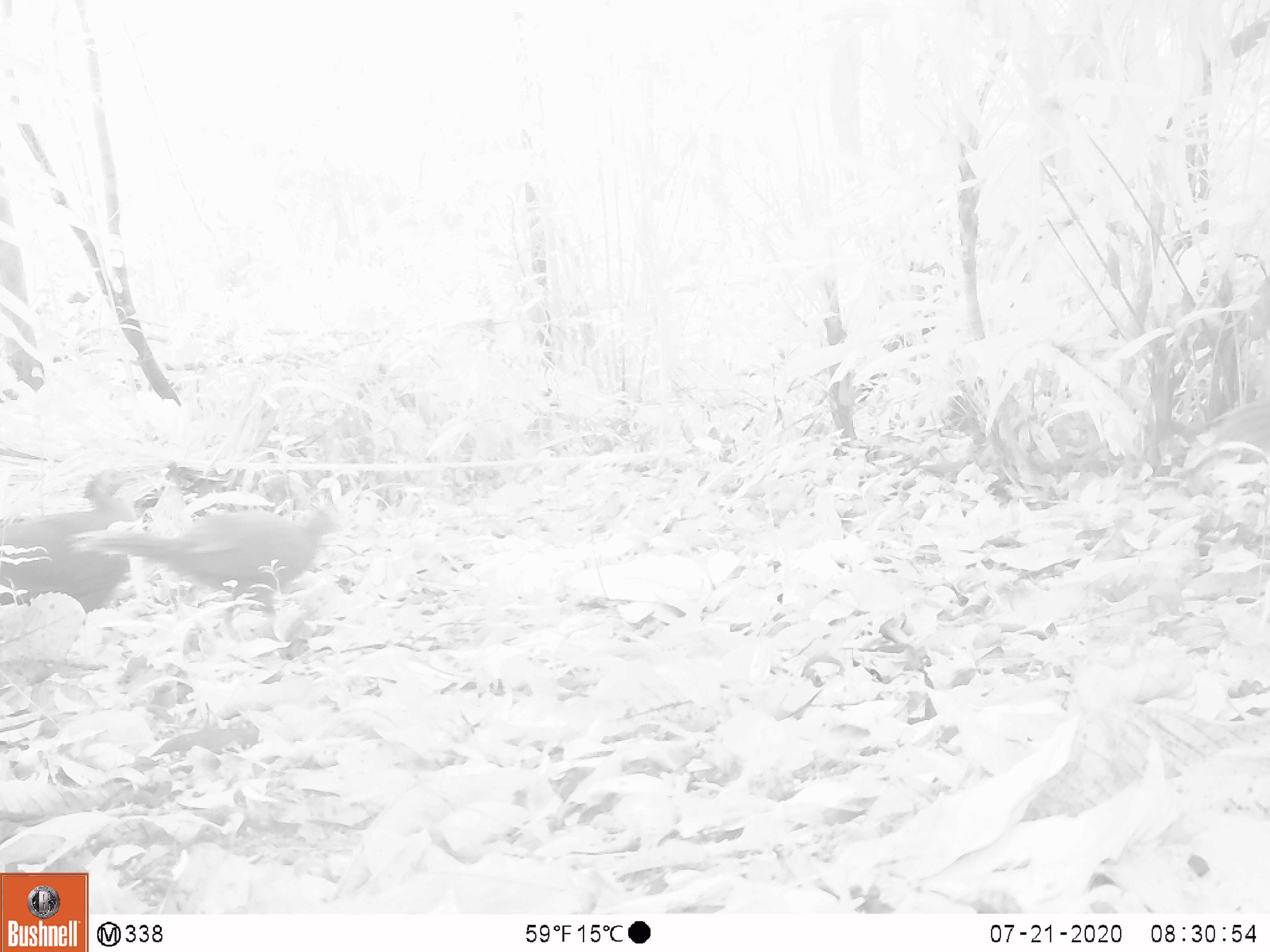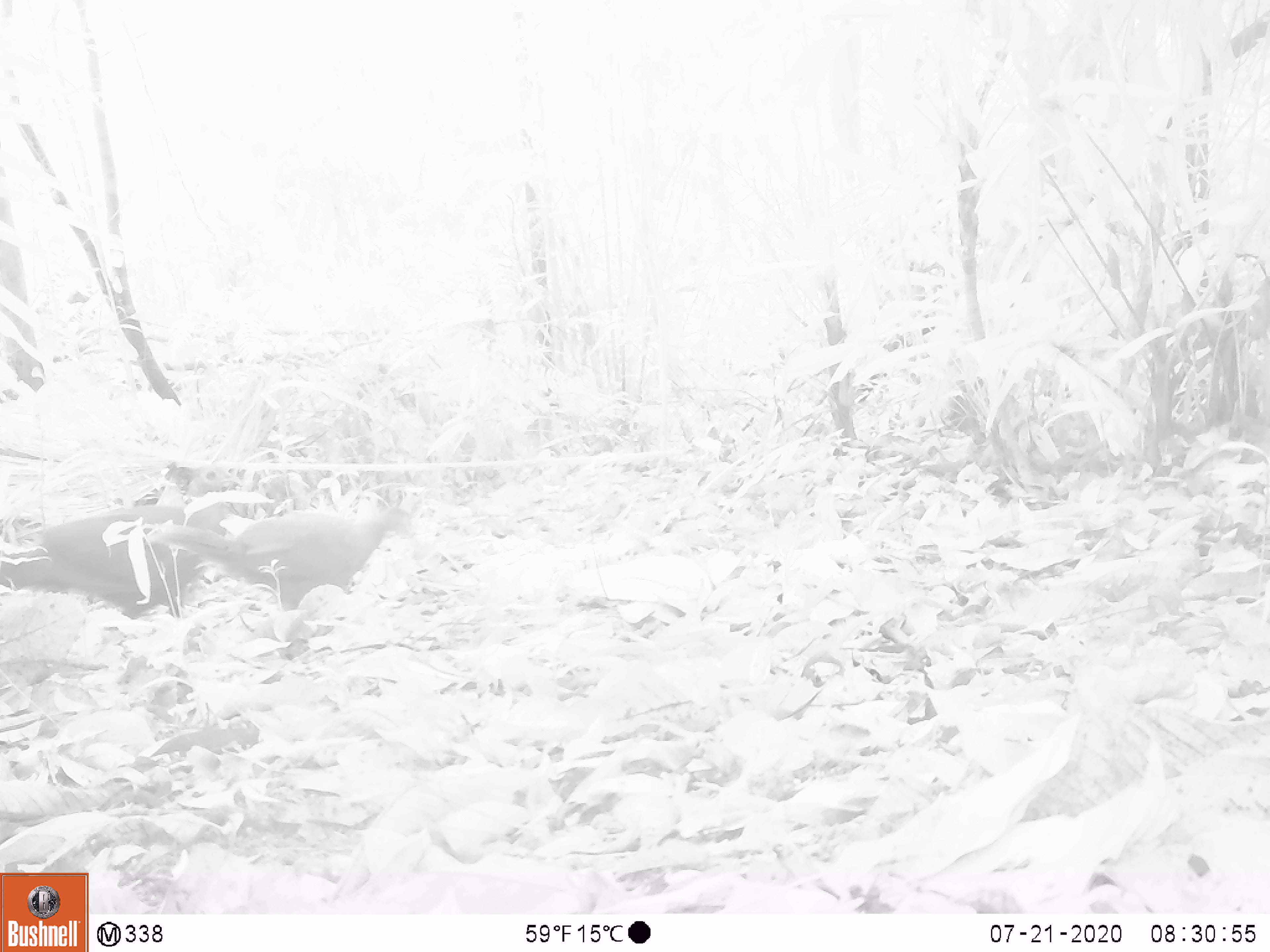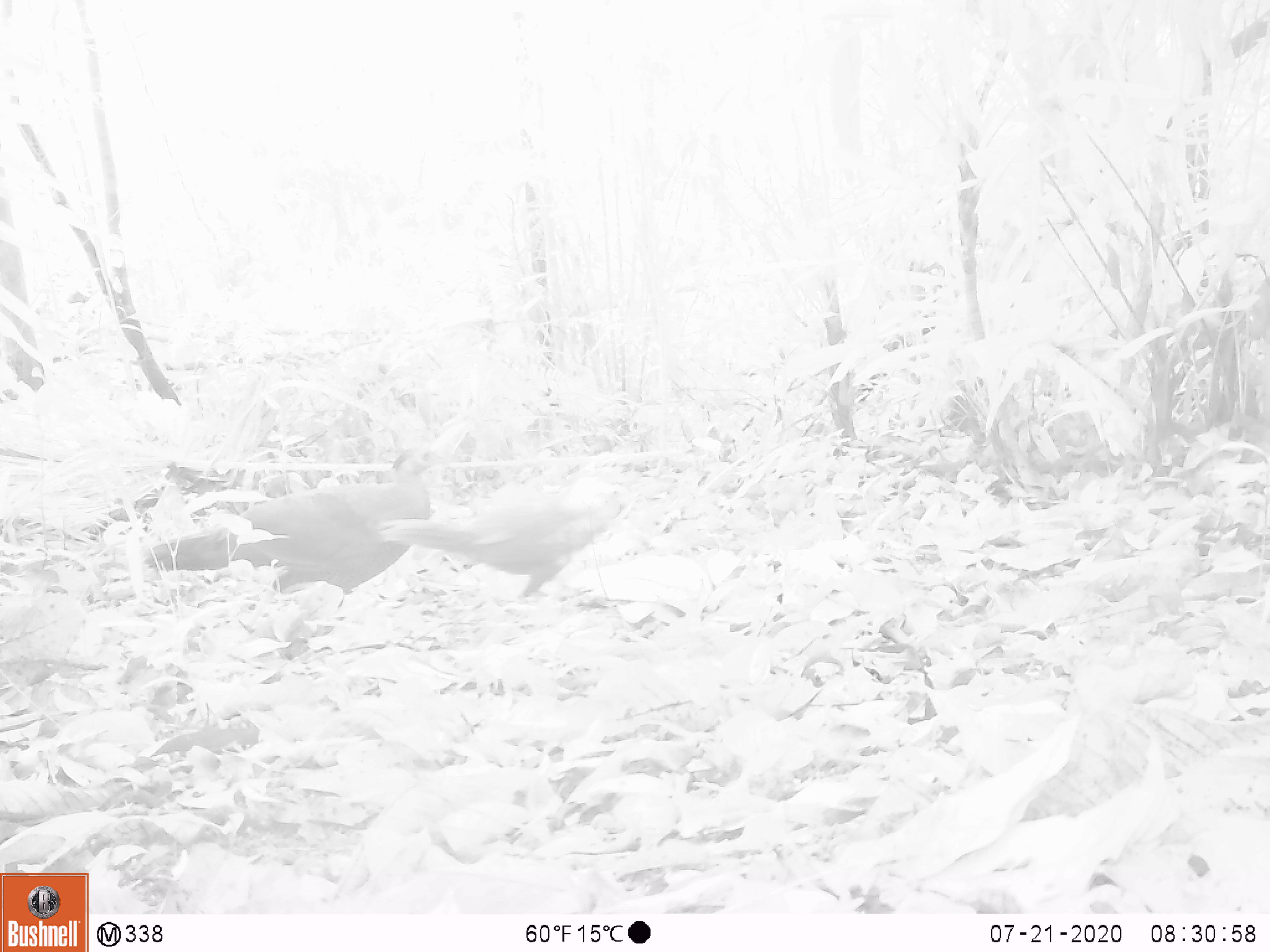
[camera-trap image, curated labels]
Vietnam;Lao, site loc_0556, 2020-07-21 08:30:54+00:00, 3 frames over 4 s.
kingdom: Animalia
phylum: Chordata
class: Aves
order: Galliformes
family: Phasianidae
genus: Lophura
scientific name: Lophura nycthemera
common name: silver pheasant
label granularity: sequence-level